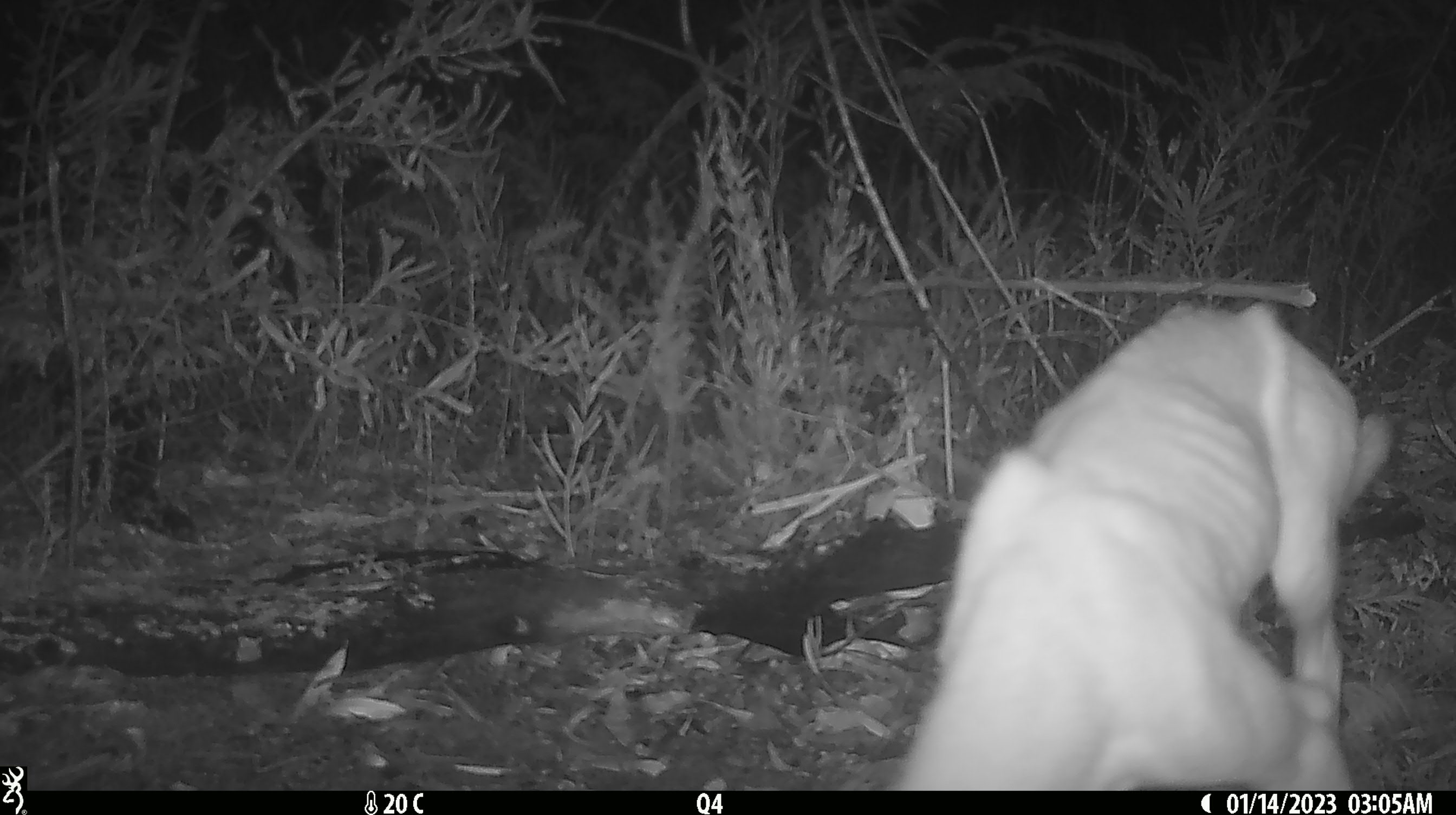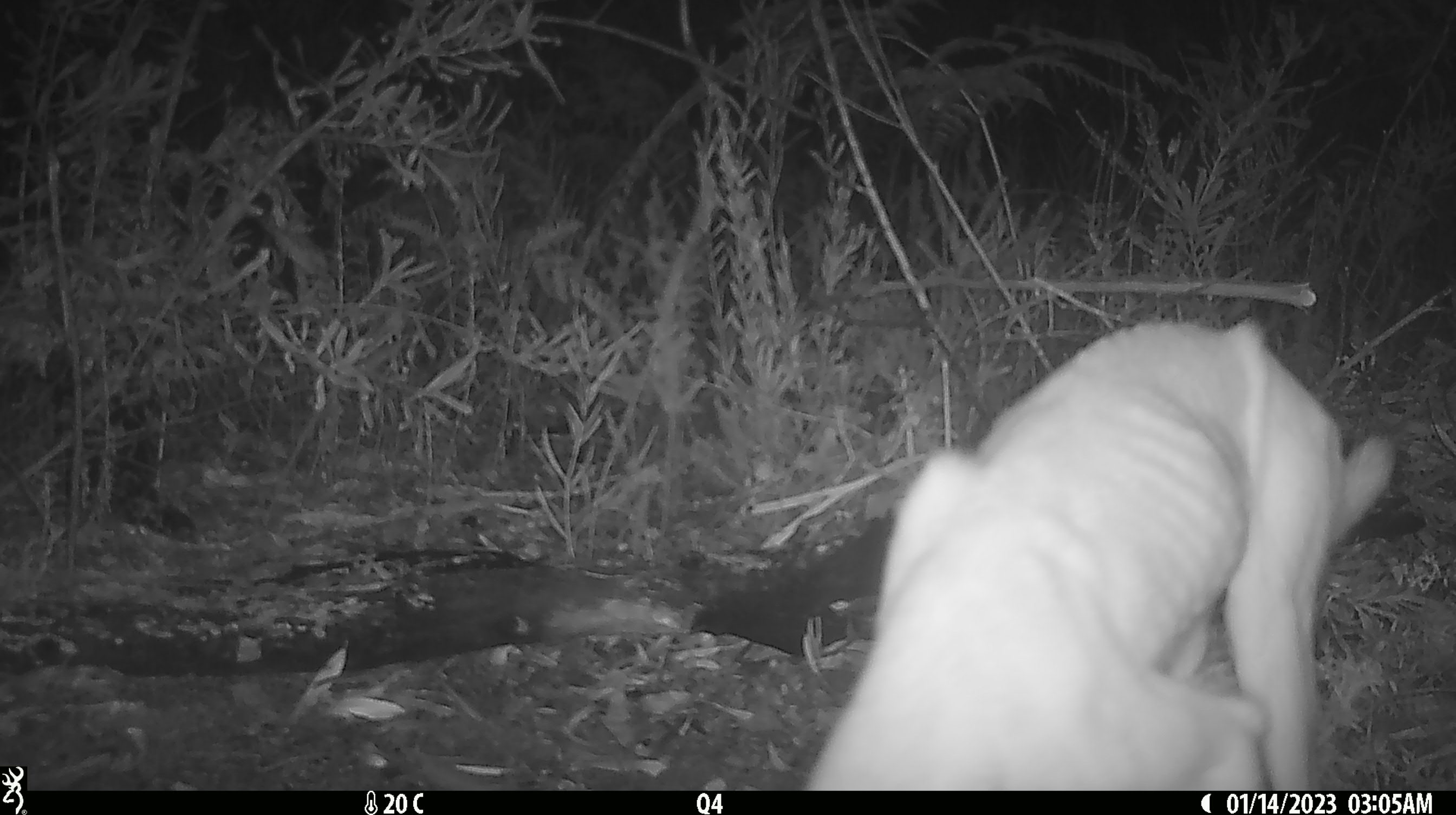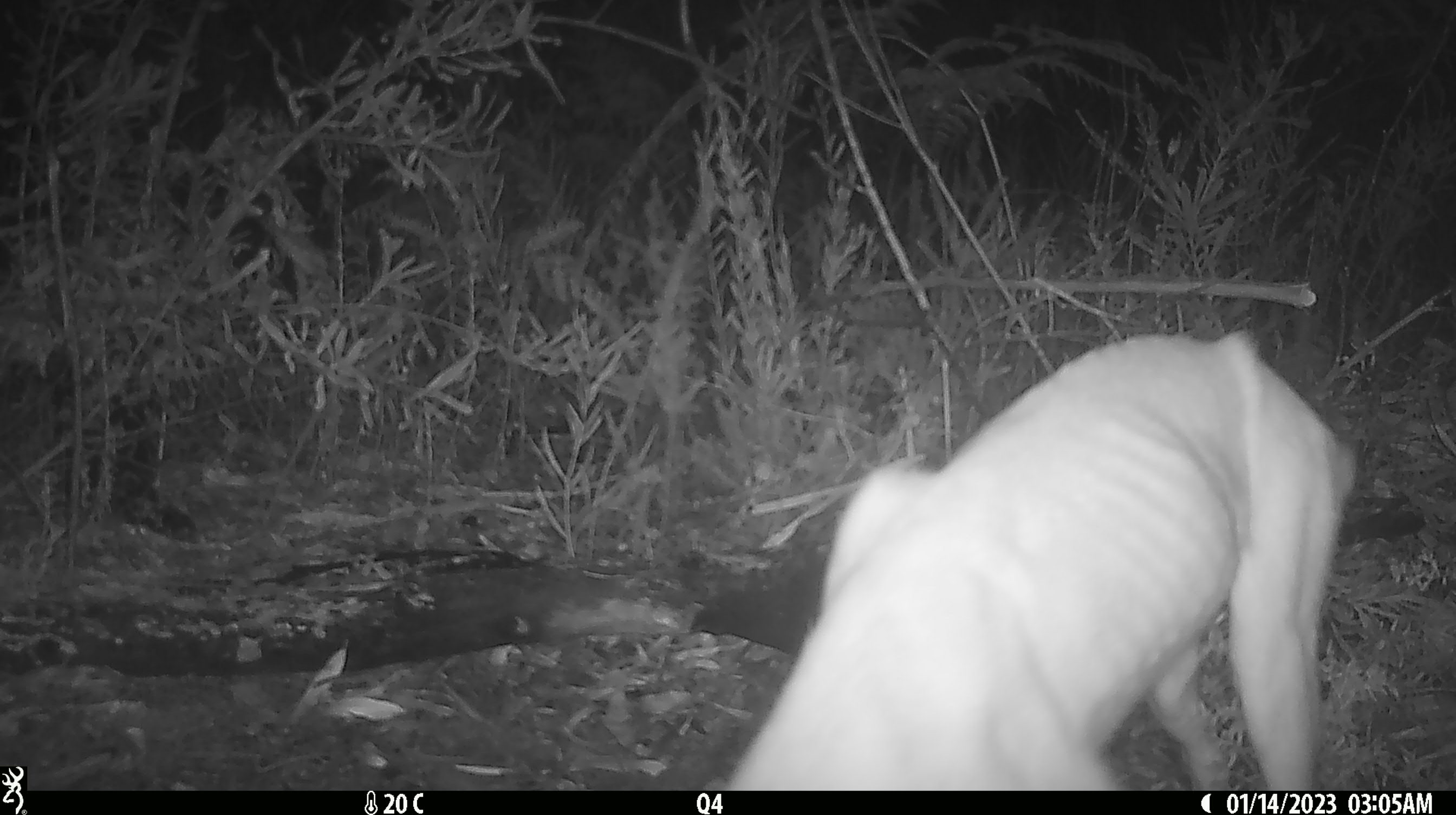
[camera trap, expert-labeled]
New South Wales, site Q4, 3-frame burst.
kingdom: Animalia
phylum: Chordata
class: Mammalia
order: Carnivora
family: Canidae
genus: Canis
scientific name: Canis familiaris dingo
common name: dingo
Dingo (Canis familiaris dingo).